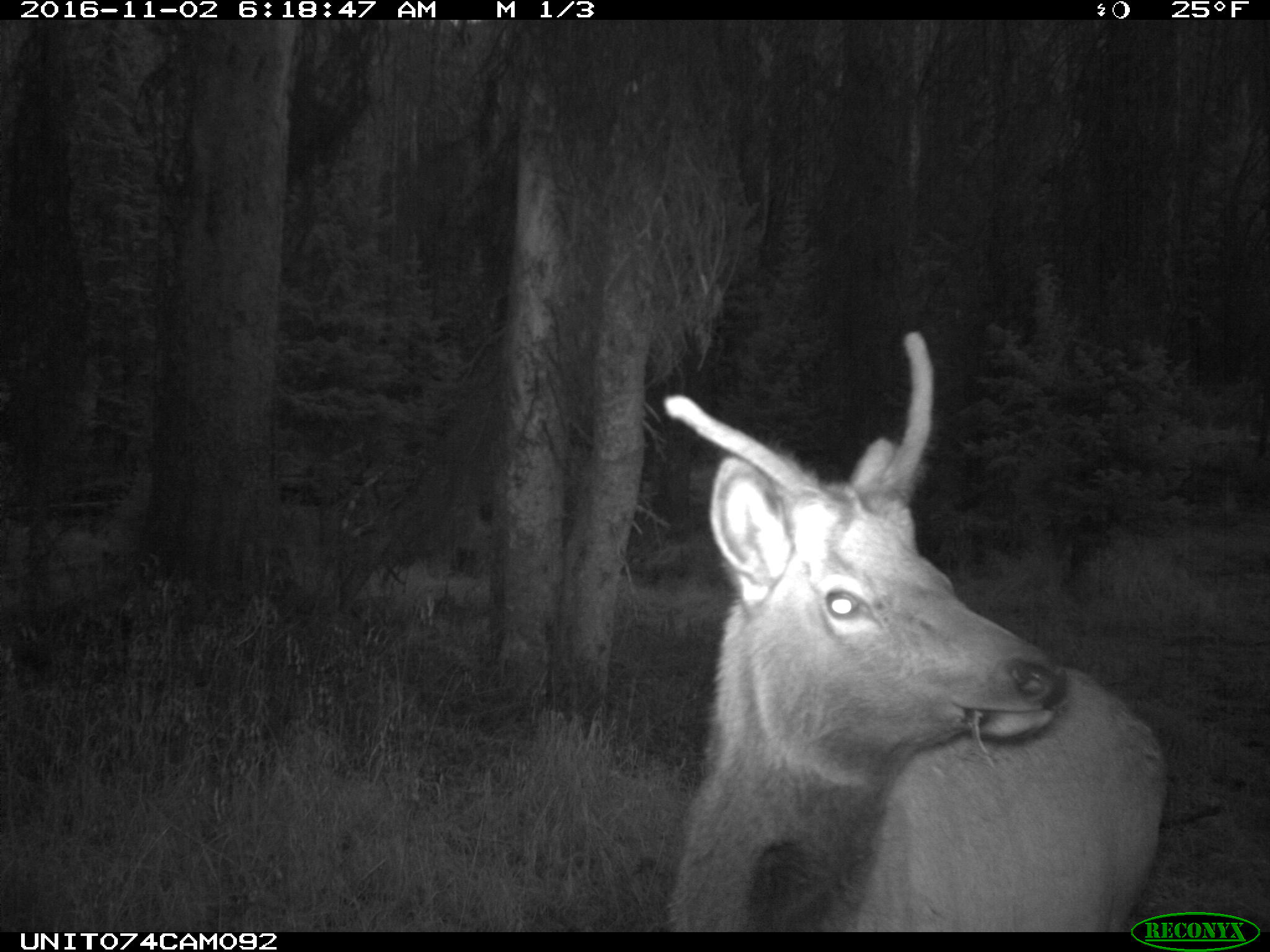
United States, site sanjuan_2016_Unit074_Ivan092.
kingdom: Animalia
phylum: Chordata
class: Mammalia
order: Artiodactyla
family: Cervidae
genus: Cervus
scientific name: Cervus elaphus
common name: red deer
Cervus elaphus (red deer).